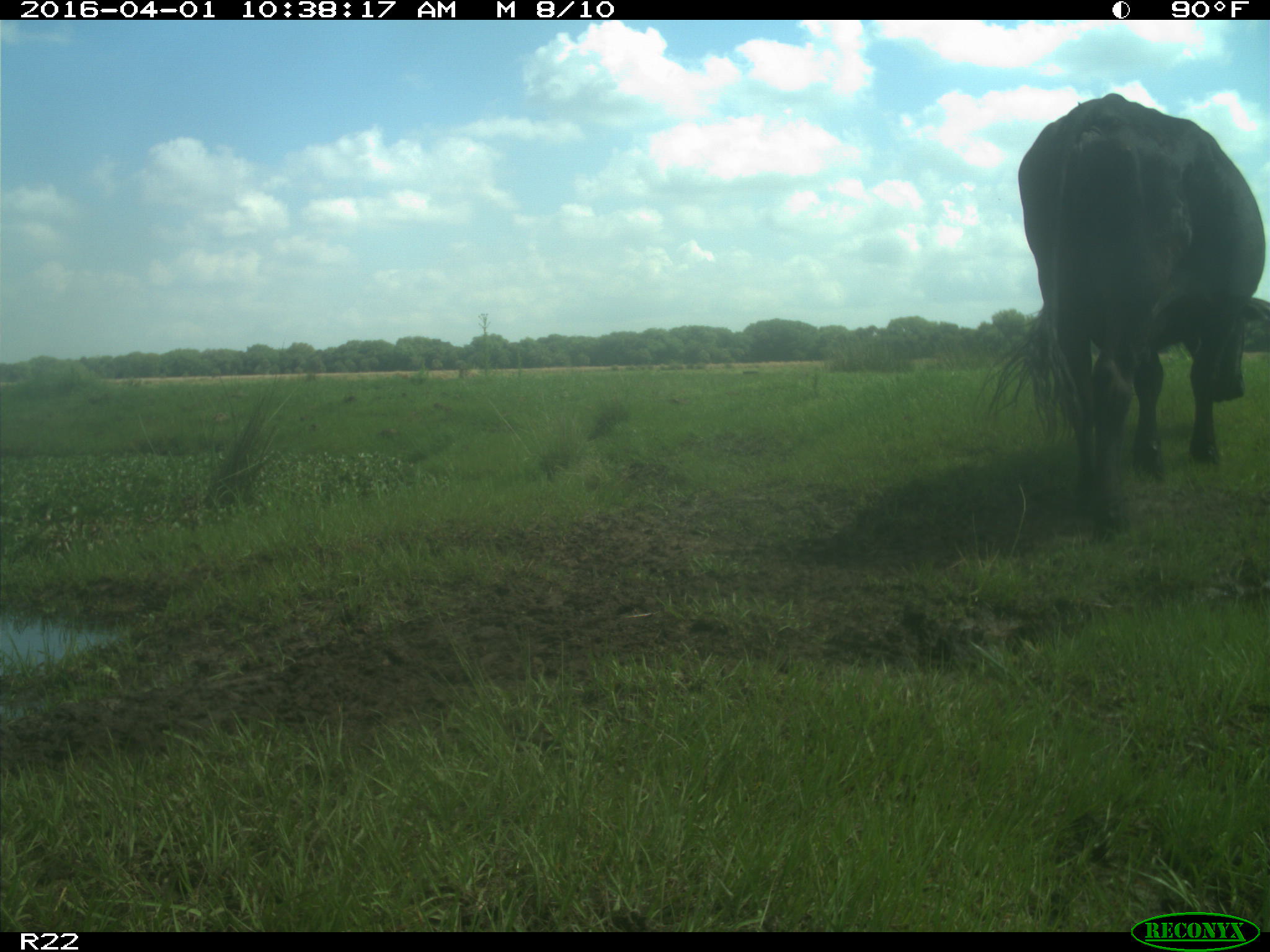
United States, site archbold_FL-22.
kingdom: Animalia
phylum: Chordata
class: Mammalia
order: Artiodactyla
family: Bovidae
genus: Bos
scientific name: Bos taurus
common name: domestic cow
Bos taurus (domestic cow).